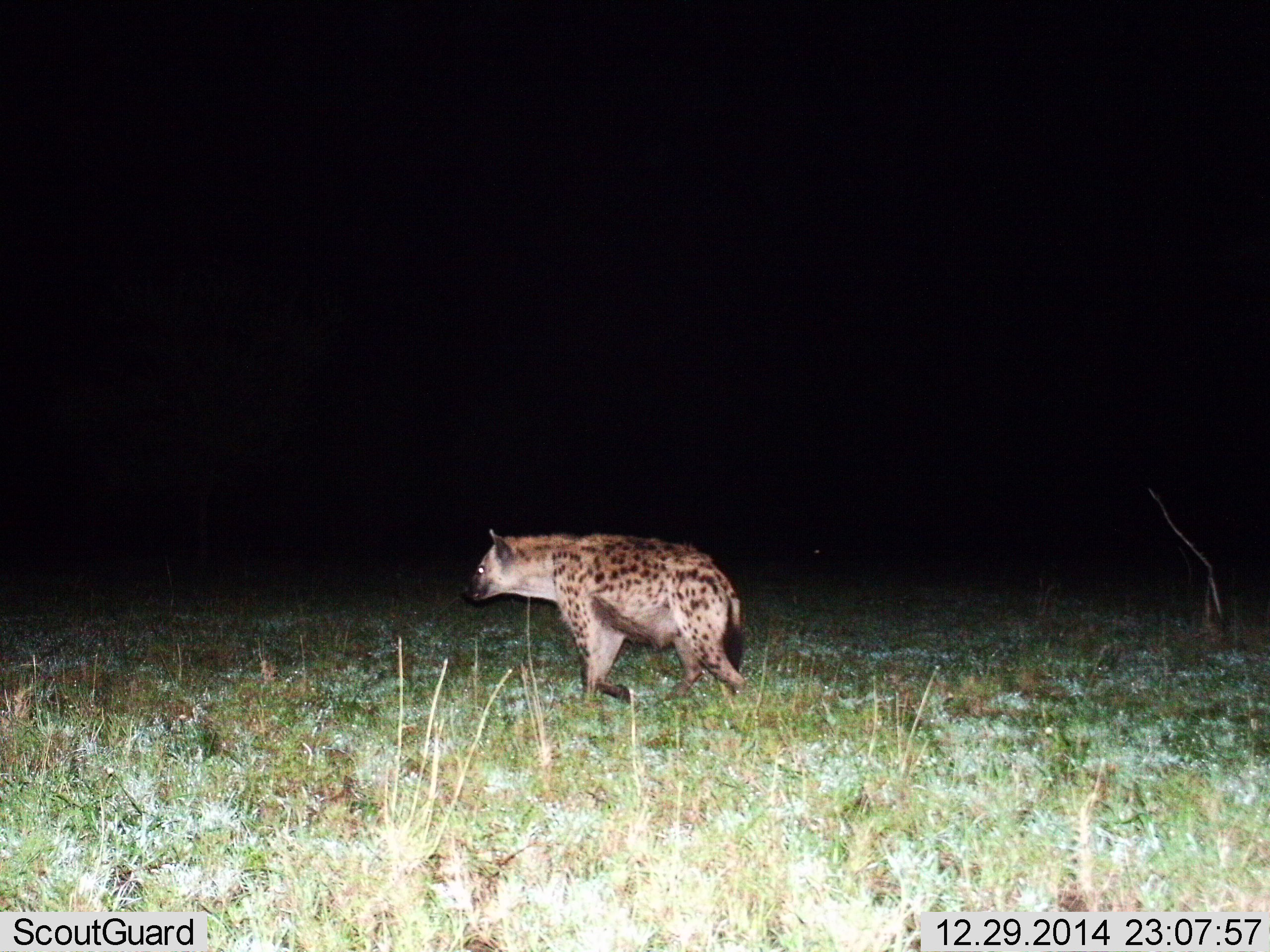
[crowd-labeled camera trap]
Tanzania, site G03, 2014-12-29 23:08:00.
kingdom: Animalia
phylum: Chordata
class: Mammalia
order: Carnivora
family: Hyaenidae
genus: Crocuta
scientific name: Crocuta crocuta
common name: spotted hyena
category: hyenaspotted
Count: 1.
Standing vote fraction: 10%.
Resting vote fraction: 0%.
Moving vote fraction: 90%.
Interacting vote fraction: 0%.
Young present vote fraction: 0%.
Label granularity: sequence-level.